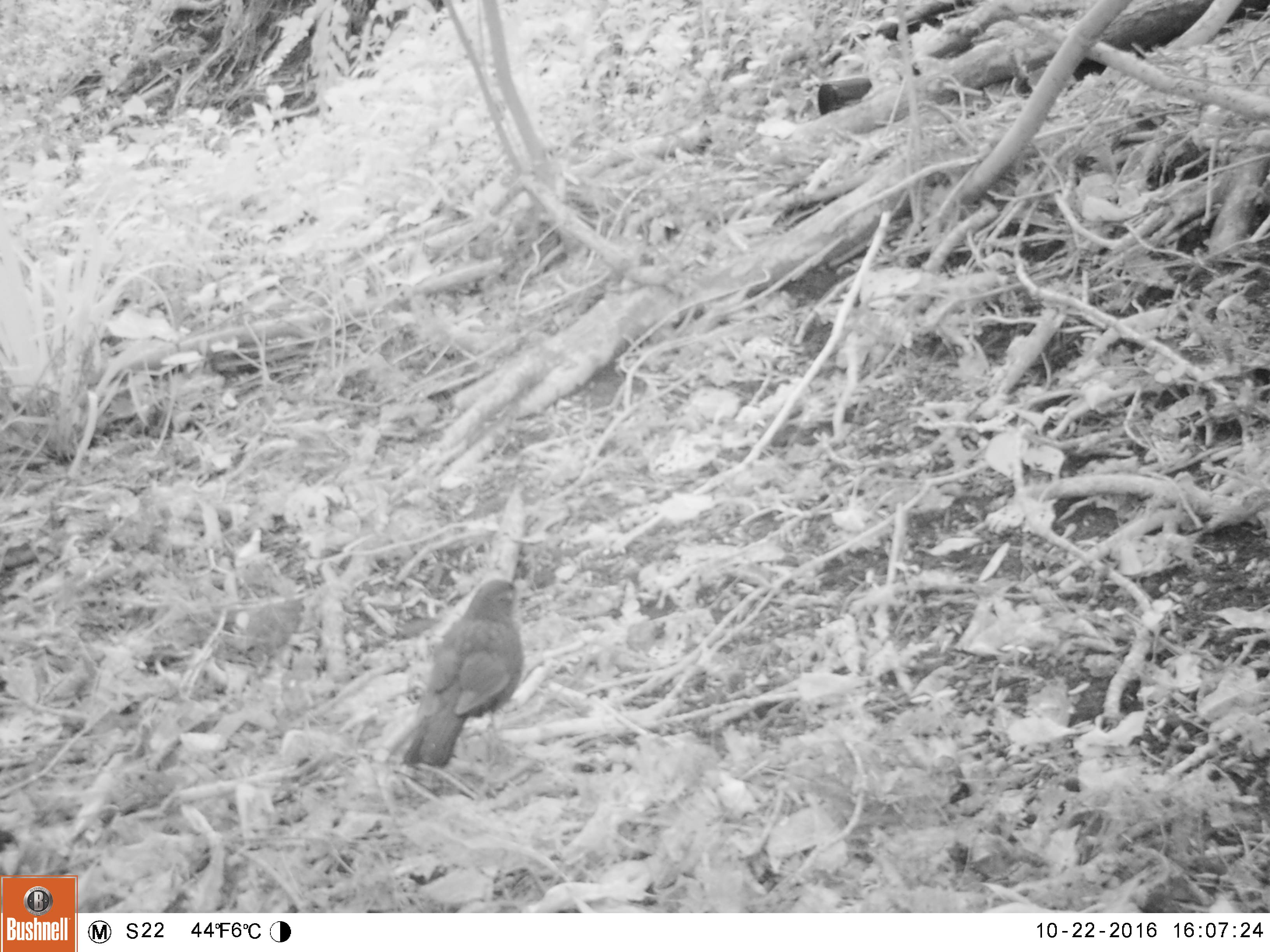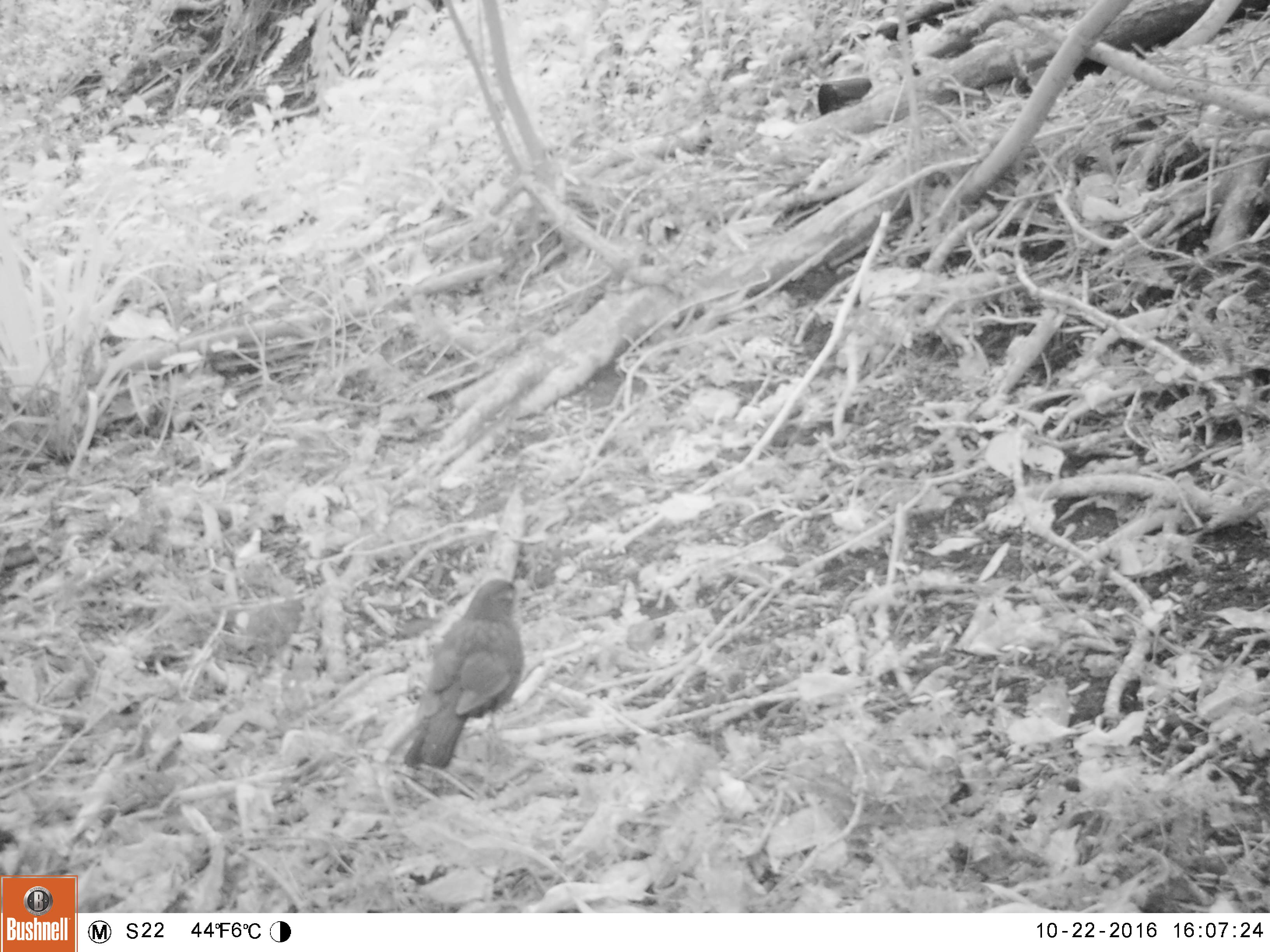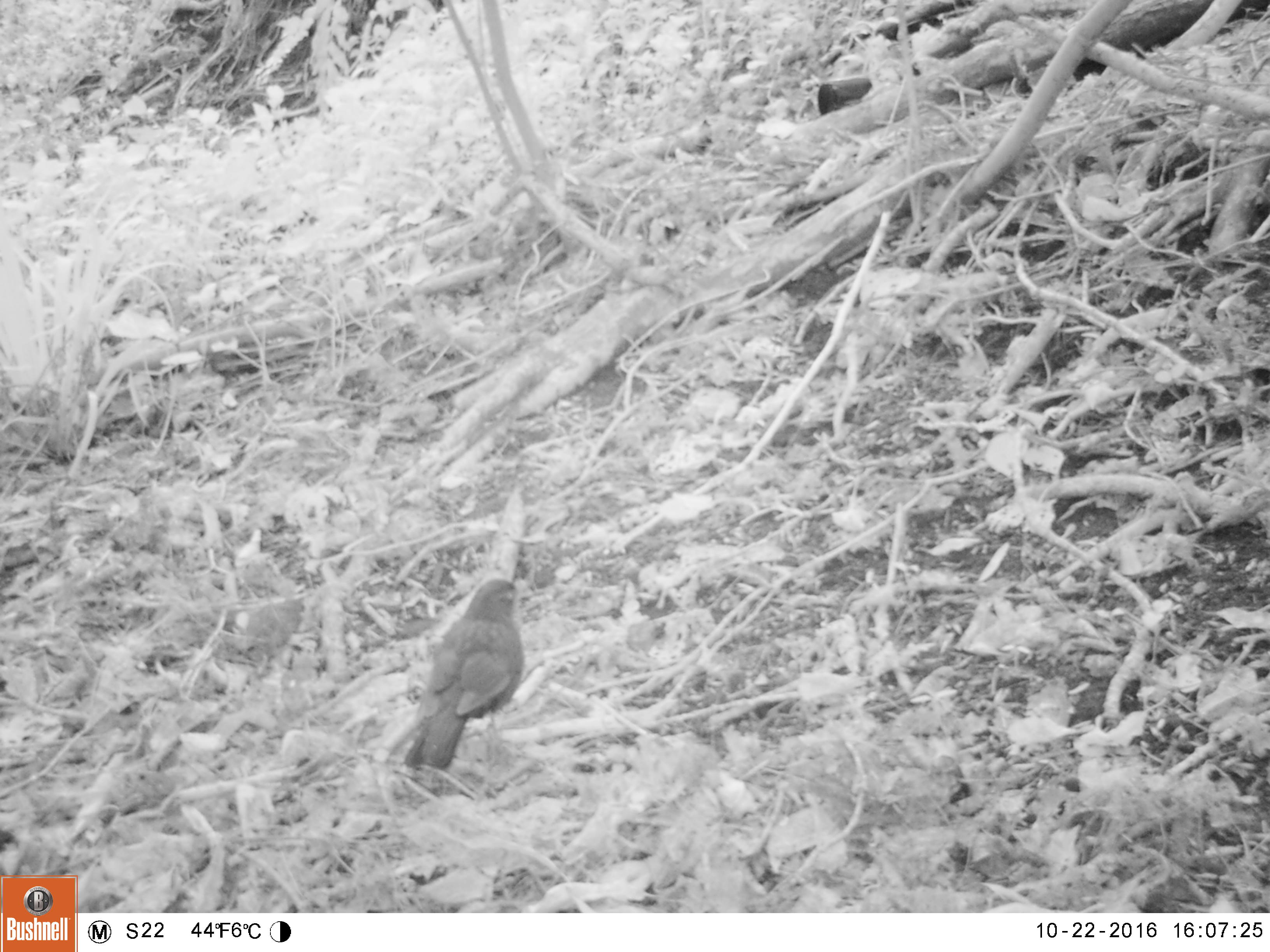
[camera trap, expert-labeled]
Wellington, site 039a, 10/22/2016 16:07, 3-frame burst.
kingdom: Animalia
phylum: Chordata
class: Aves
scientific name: Aves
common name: bird